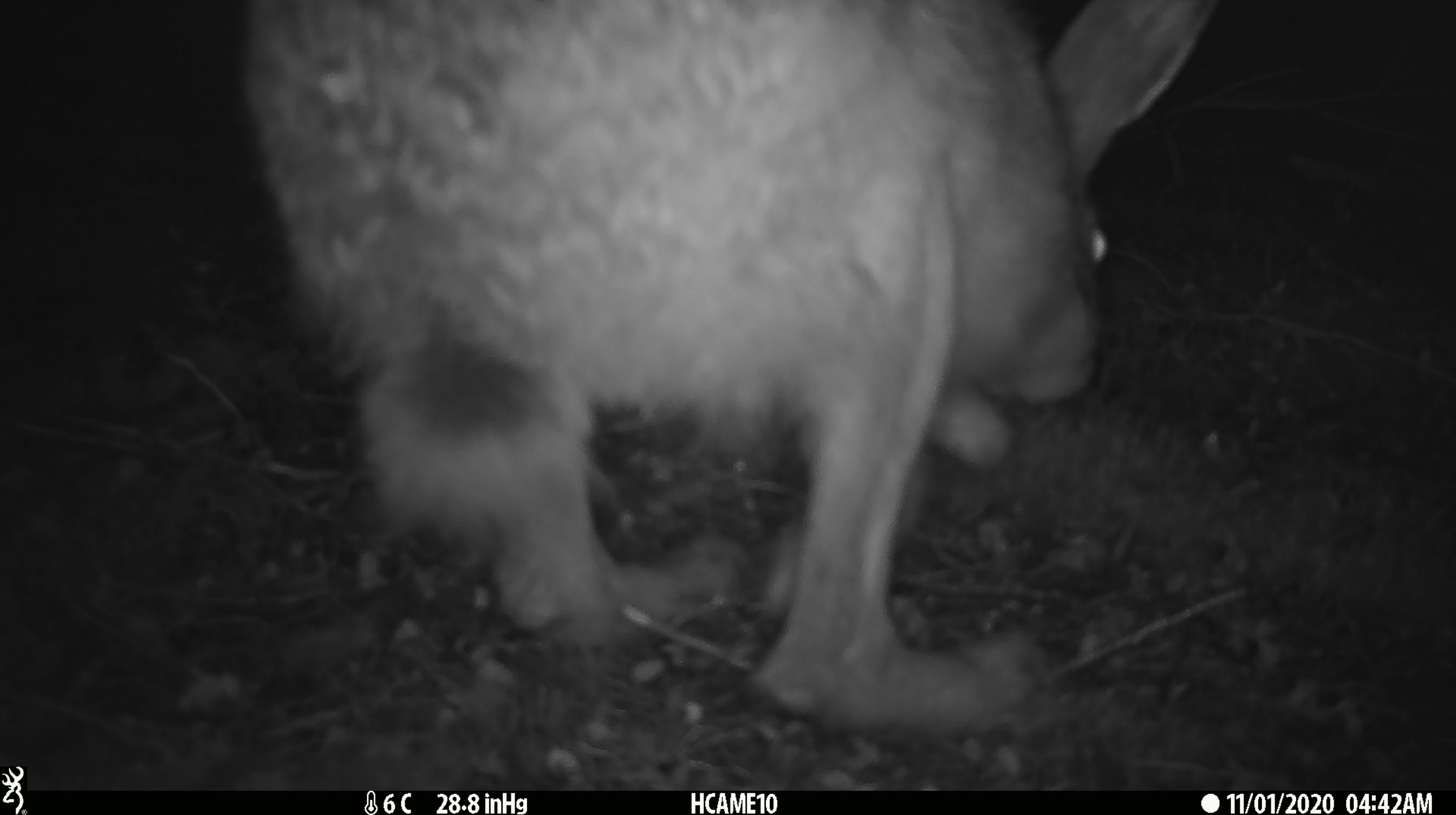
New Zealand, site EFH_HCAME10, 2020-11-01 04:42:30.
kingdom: Animalia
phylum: Chordata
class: Mammalia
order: Lagomorpha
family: Leporidae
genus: Lepus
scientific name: Lepus europaeus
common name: brown hare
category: hare